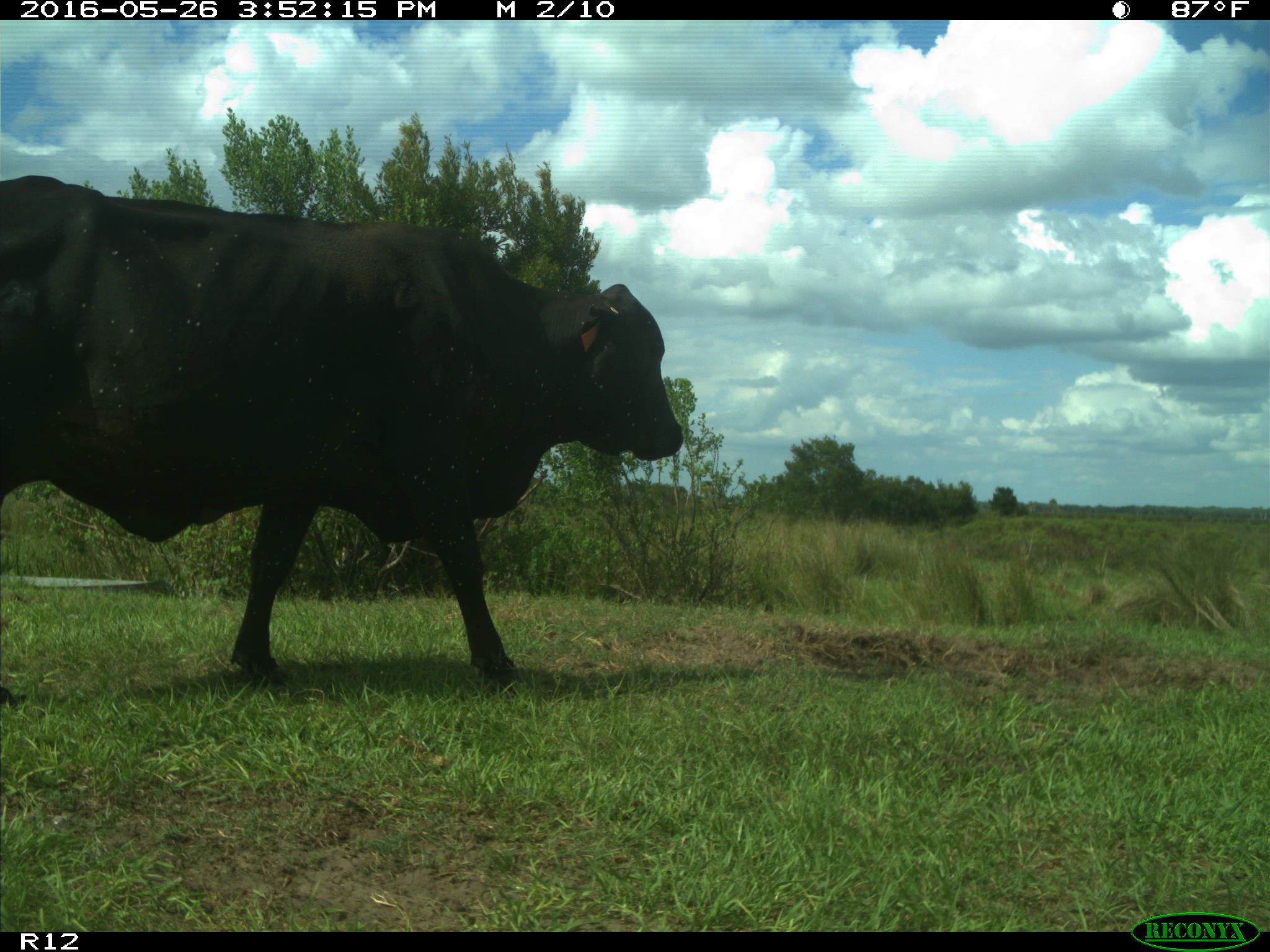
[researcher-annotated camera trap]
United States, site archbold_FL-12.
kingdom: Animalia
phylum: Chordata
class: Mammalia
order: Artiodactyla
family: Bovidae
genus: Bos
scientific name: Bos taurus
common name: domestic cow